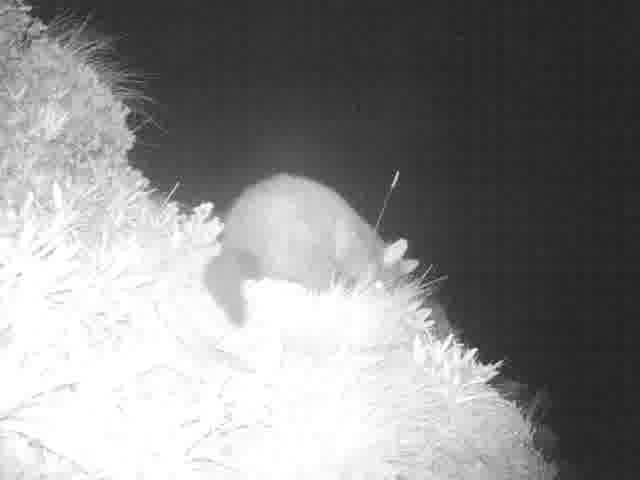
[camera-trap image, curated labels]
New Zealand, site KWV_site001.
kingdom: Animalia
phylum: Chordata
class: Mammalia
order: Diprotodontia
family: Phalangeridae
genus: Trichosurus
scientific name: Trichosurus vulpecula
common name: common brushtail possum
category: possum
Possum (common brushtail possum) (Trichosurus vulpecula).